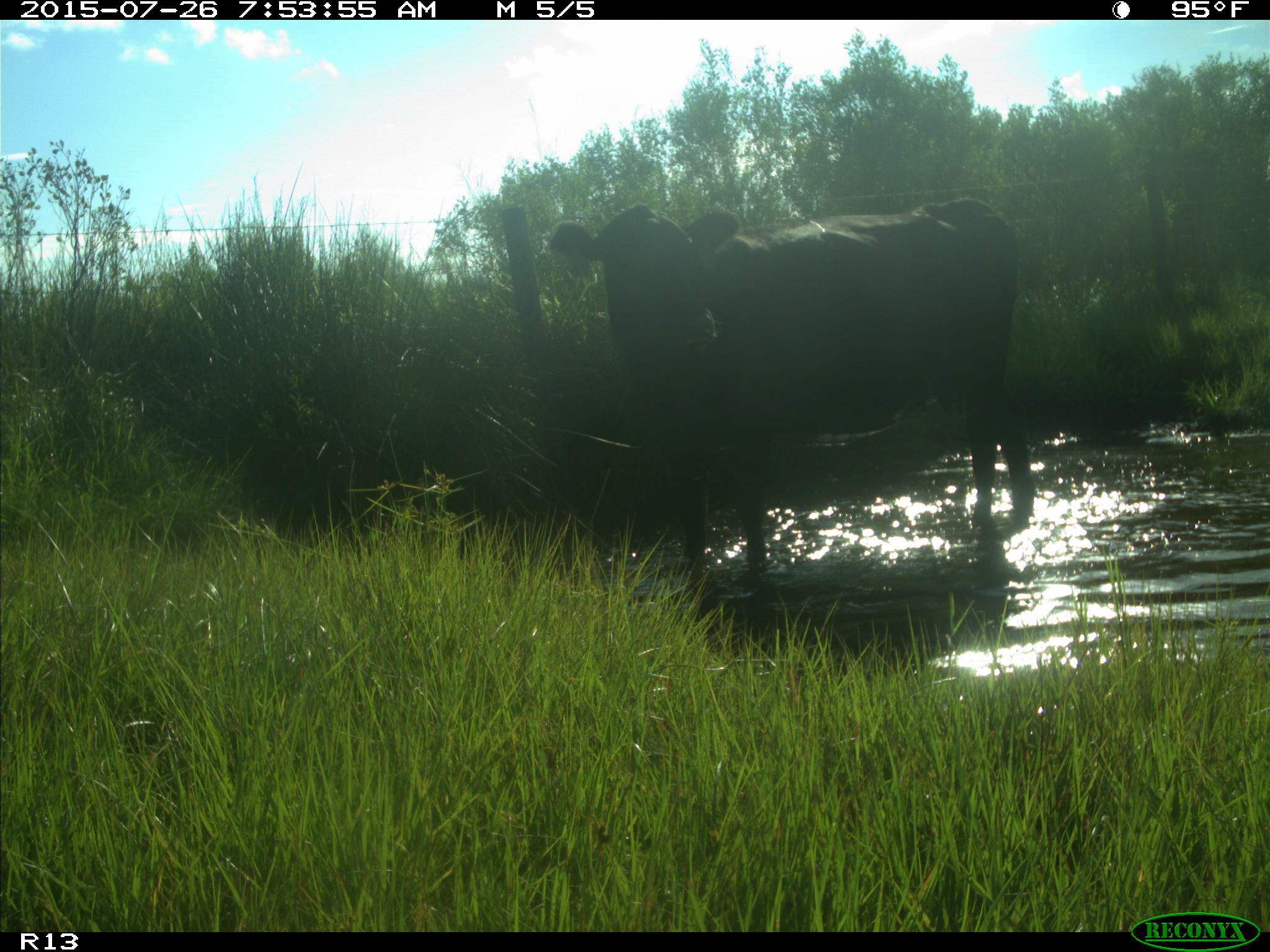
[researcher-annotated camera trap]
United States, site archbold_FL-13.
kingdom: Animalia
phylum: Chordata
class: Mammalia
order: Artiodactyla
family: Bovidae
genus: Bos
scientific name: Bos taurus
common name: domestic cow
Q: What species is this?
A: Bos taurus (domestic cow).